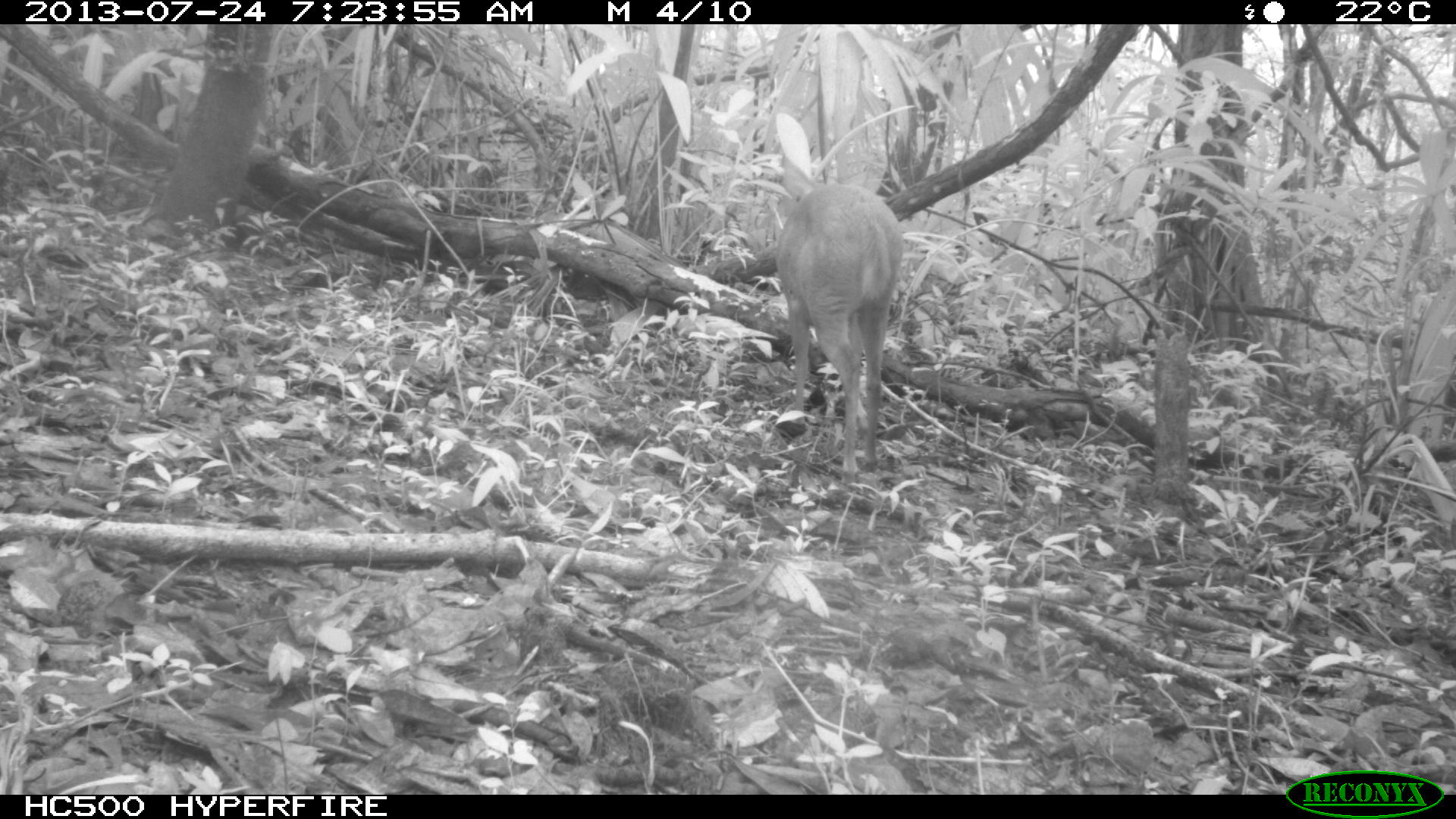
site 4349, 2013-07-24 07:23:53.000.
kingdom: Animalia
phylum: Chordata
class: Mammalia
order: Artiodactyla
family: Cervidae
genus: Mazama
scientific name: Mazama temama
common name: central american red brocket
Mazama temama (central american red brocket), count 1, sex female.